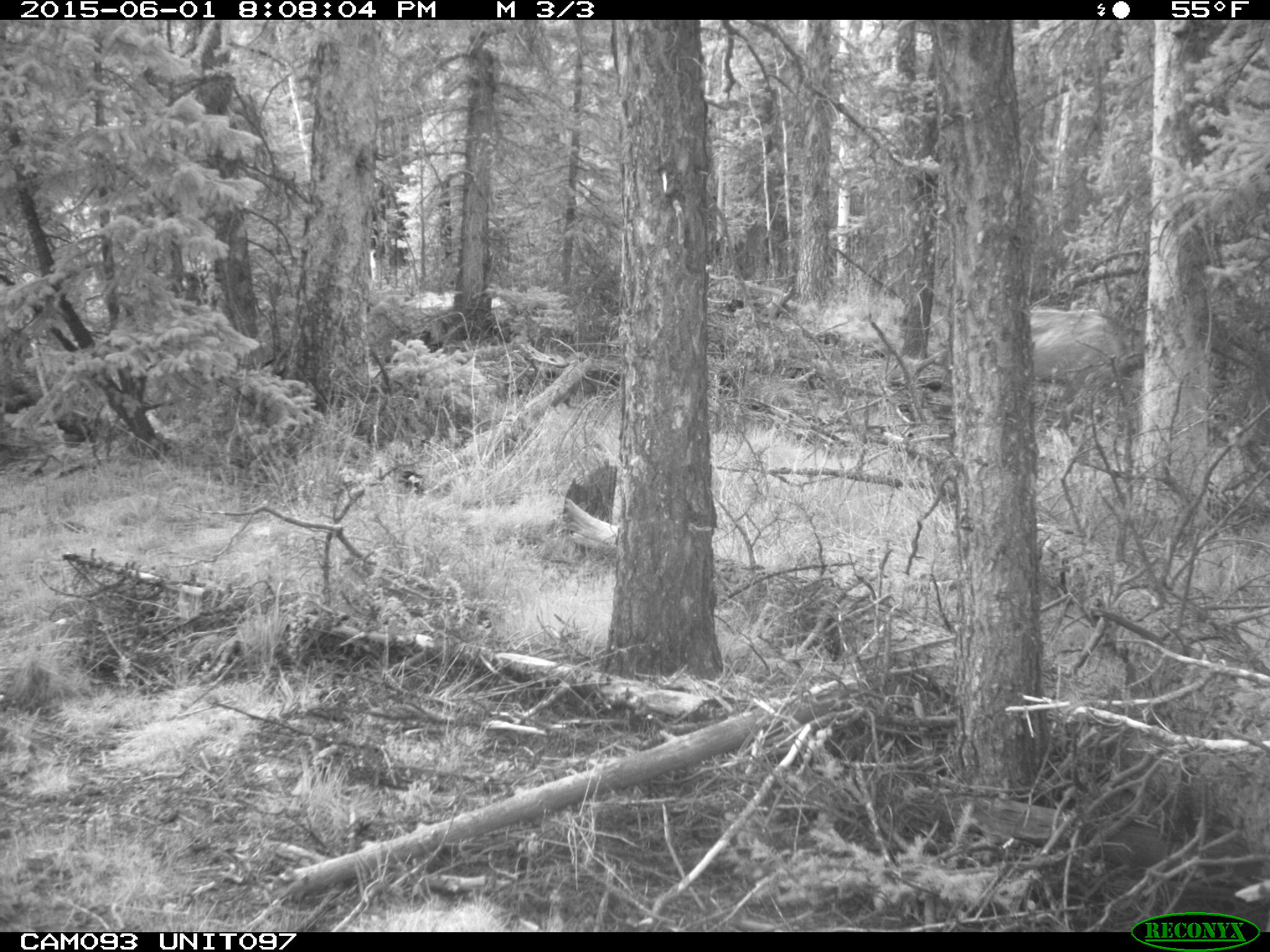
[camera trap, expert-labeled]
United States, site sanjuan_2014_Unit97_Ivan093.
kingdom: Animalia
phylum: Chordata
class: Mammalia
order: Artiodactyla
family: Cervidae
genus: Cervus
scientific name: Cervus elaphus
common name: red deer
Cervus elaphus (red deer).